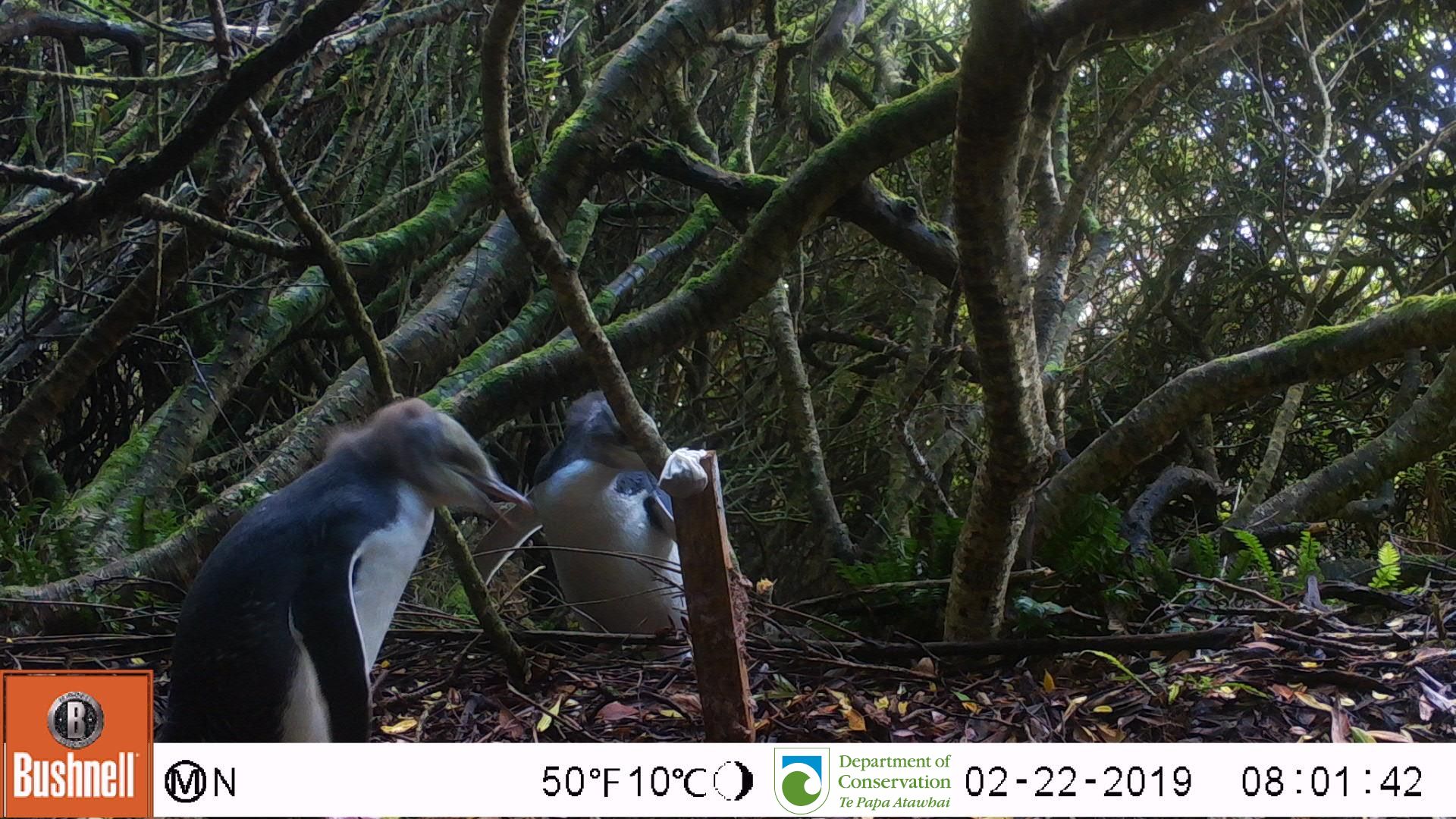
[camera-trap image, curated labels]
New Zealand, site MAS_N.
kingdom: Animalia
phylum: Chordata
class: Aves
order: Sphenisciformes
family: Spheniscidae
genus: Megadyptes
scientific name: Megadyptes antipodes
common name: yellow-eyed penguin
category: yellow eyed penguin